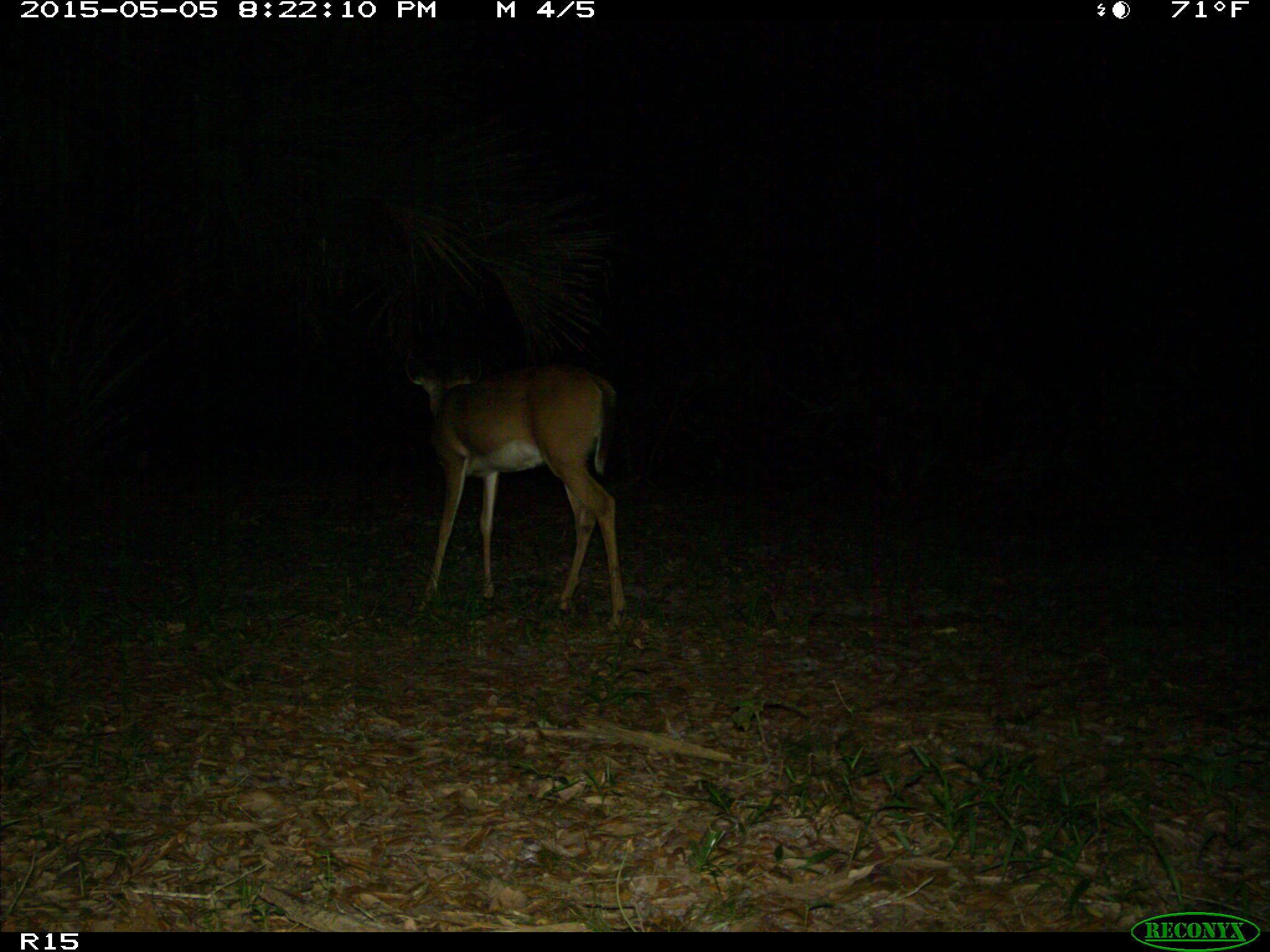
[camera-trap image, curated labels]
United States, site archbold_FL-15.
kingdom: Animalia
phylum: Chordata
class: Mammalia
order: Artiodactyla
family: Cervidae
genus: Odocoileus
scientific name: Odocoileus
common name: deer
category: unidentified deer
Unidentified deer (deer) (Odocoileus).